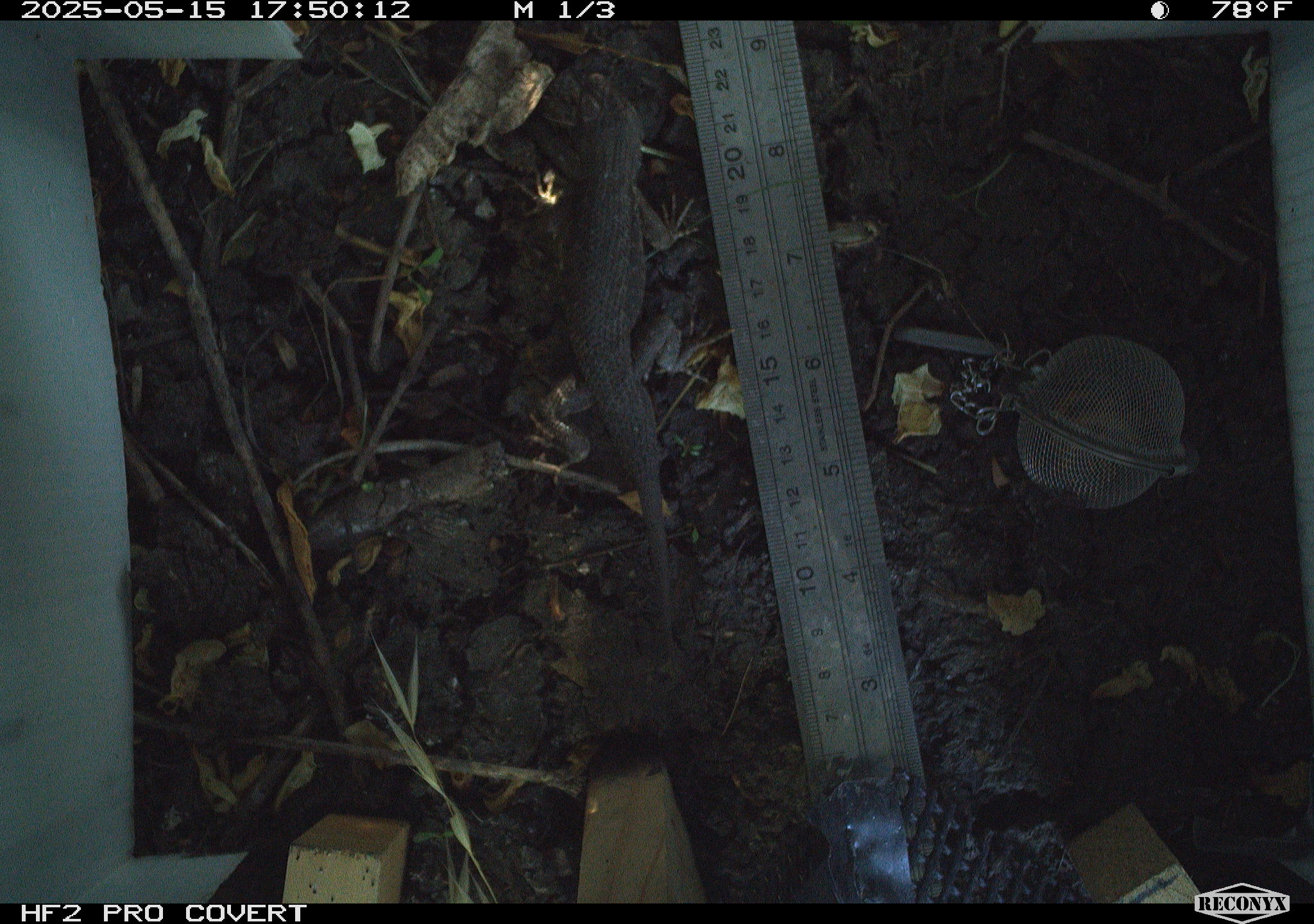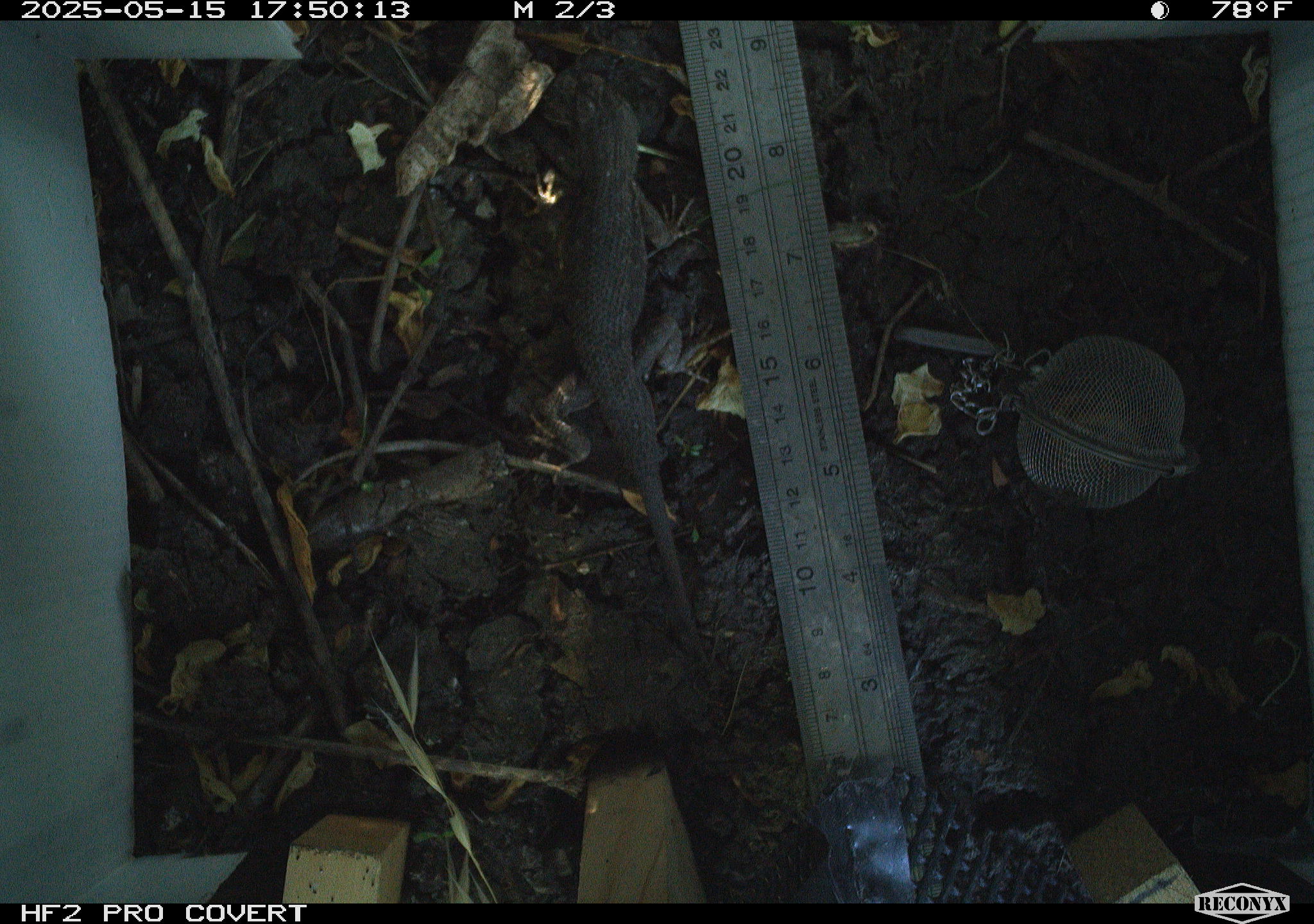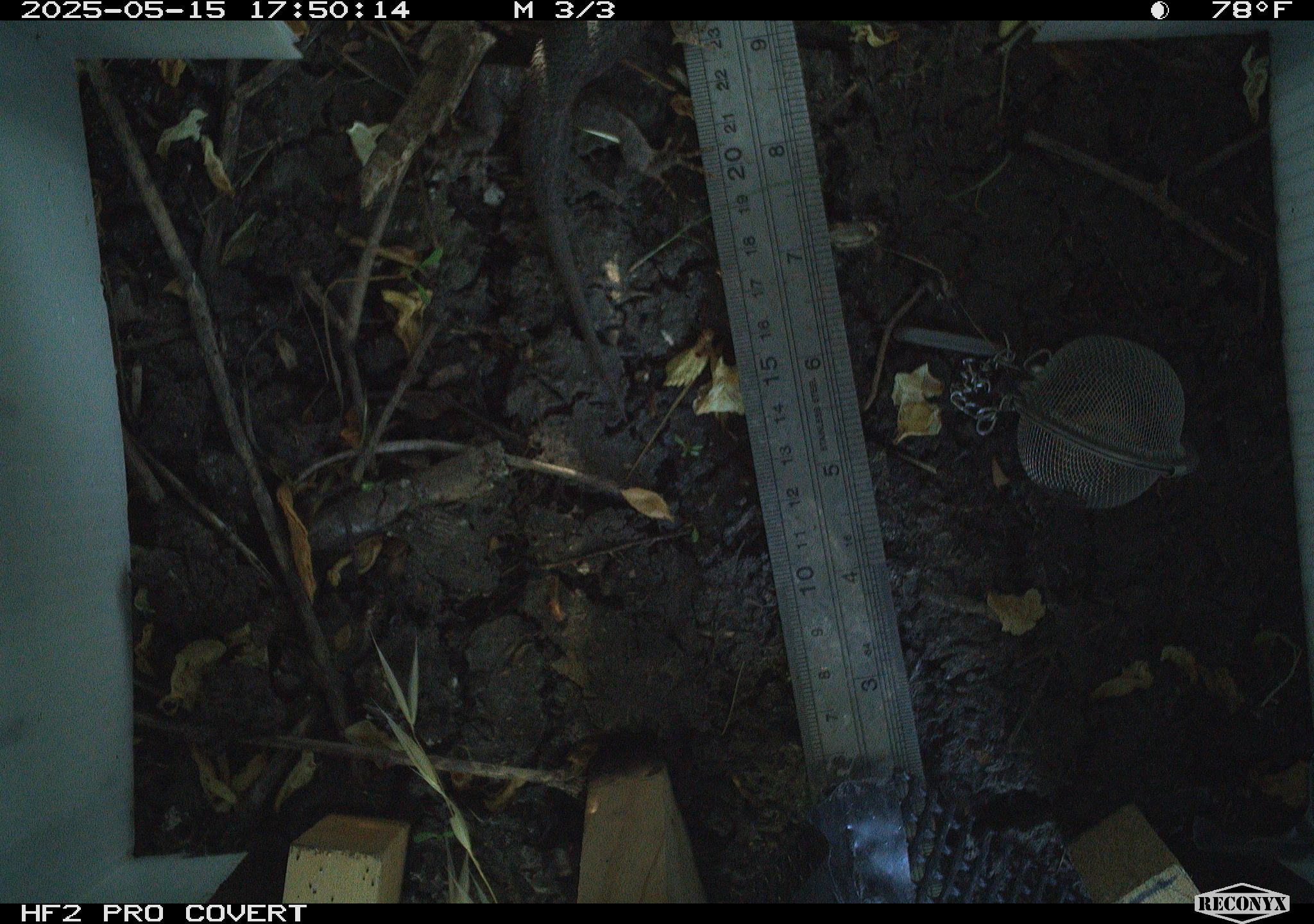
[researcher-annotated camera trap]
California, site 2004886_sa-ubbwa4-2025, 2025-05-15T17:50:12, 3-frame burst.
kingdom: Animalia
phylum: Chordata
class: Reptilia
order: Squamata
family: Phrynosomatidae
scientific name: Phrynosomatidae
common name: north american spiny lizards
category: sceloporus/uta species